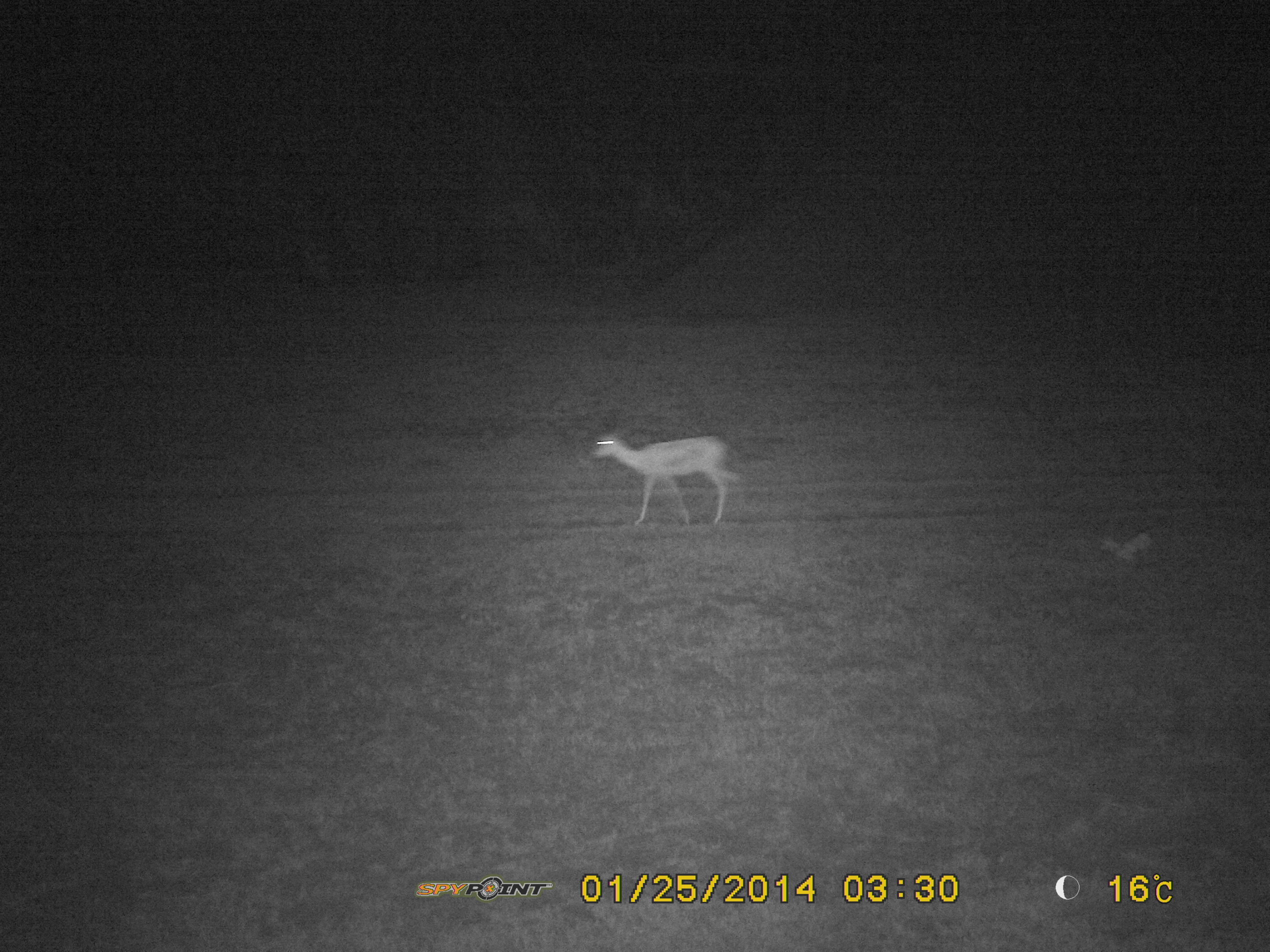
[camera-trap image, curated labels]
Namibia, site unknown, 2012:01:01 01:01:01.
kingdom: Animalia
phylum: Chordata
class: Mammalia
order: Artiodactyla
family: Bovidae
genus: Antidorcas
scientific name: Antidorcas marsupialis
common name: springbok